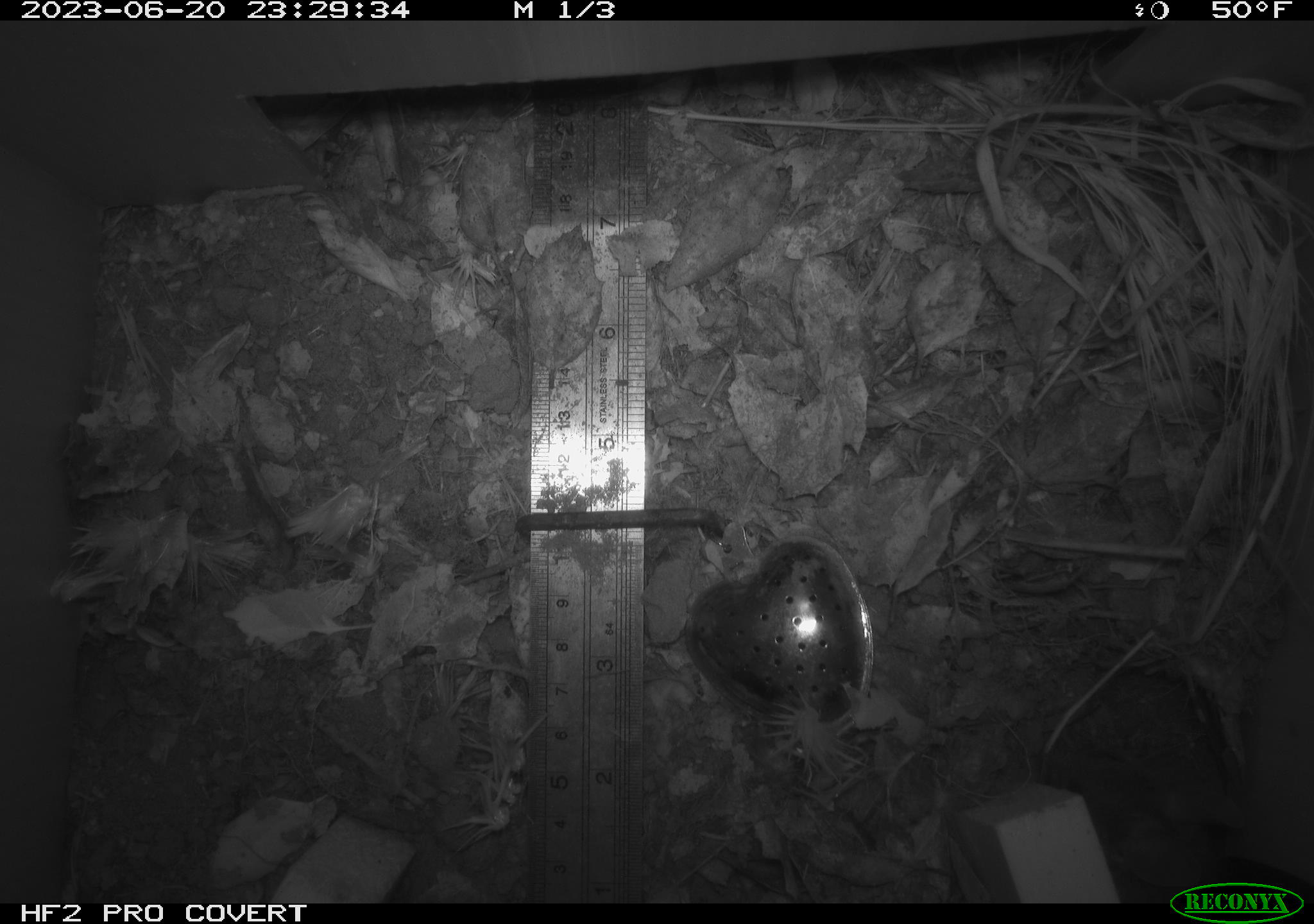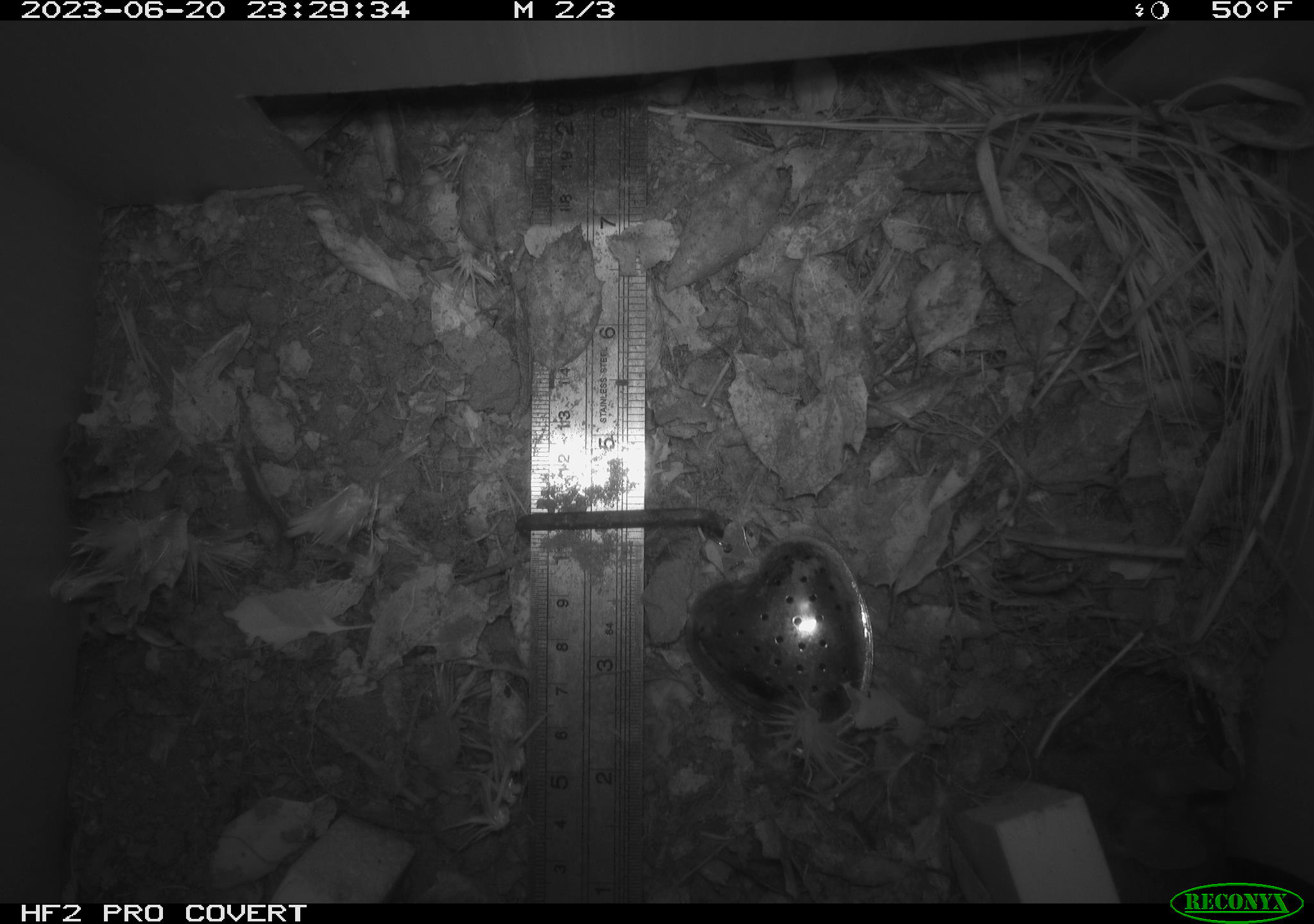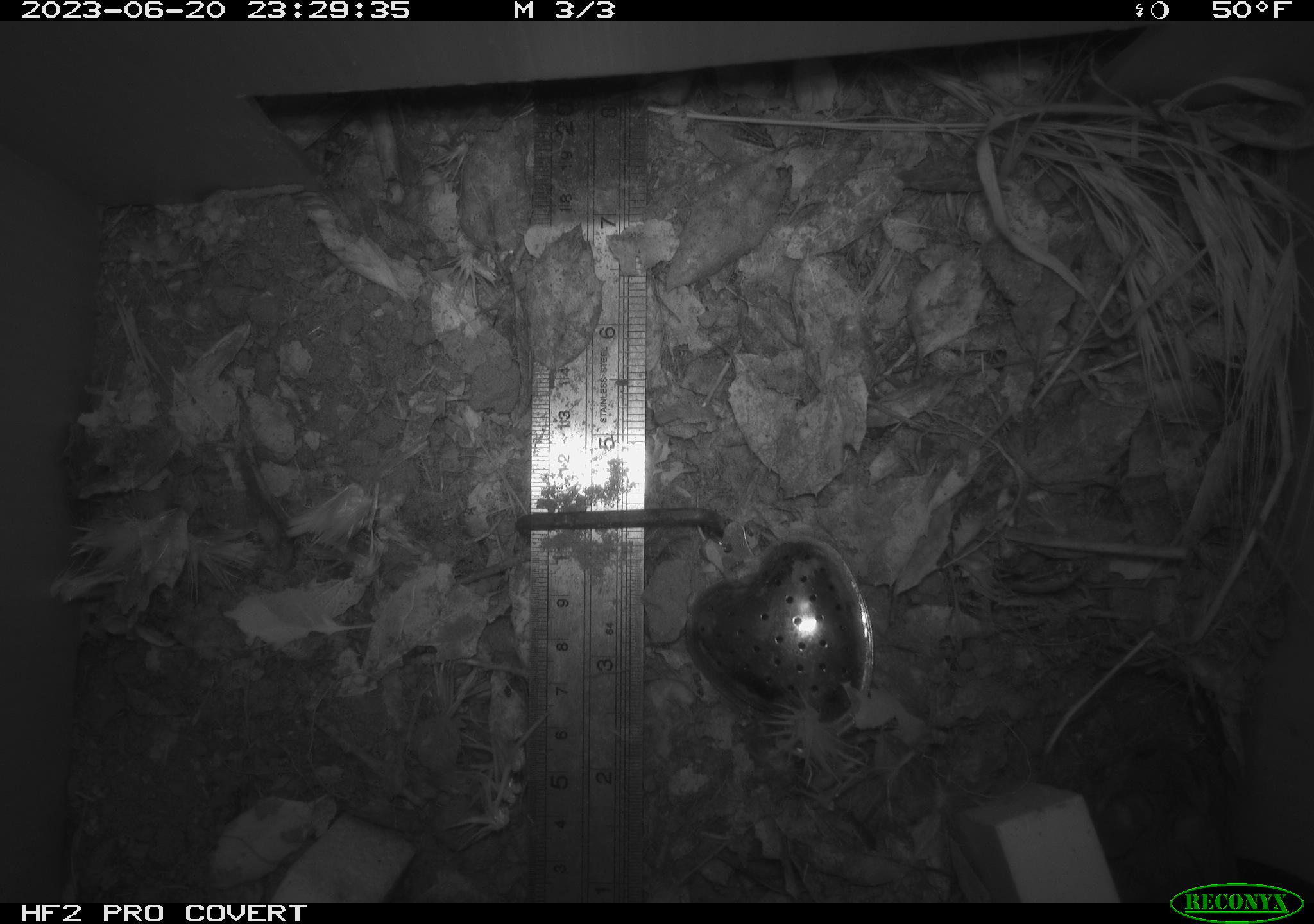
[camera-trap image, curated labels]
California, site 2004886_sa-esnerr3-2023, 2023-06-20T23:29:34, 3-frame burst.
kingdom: Animalia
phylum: Chordata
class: Mammalia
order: Rodentia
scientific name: Rodentia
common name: mouse species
Mouse species (Rodentia).